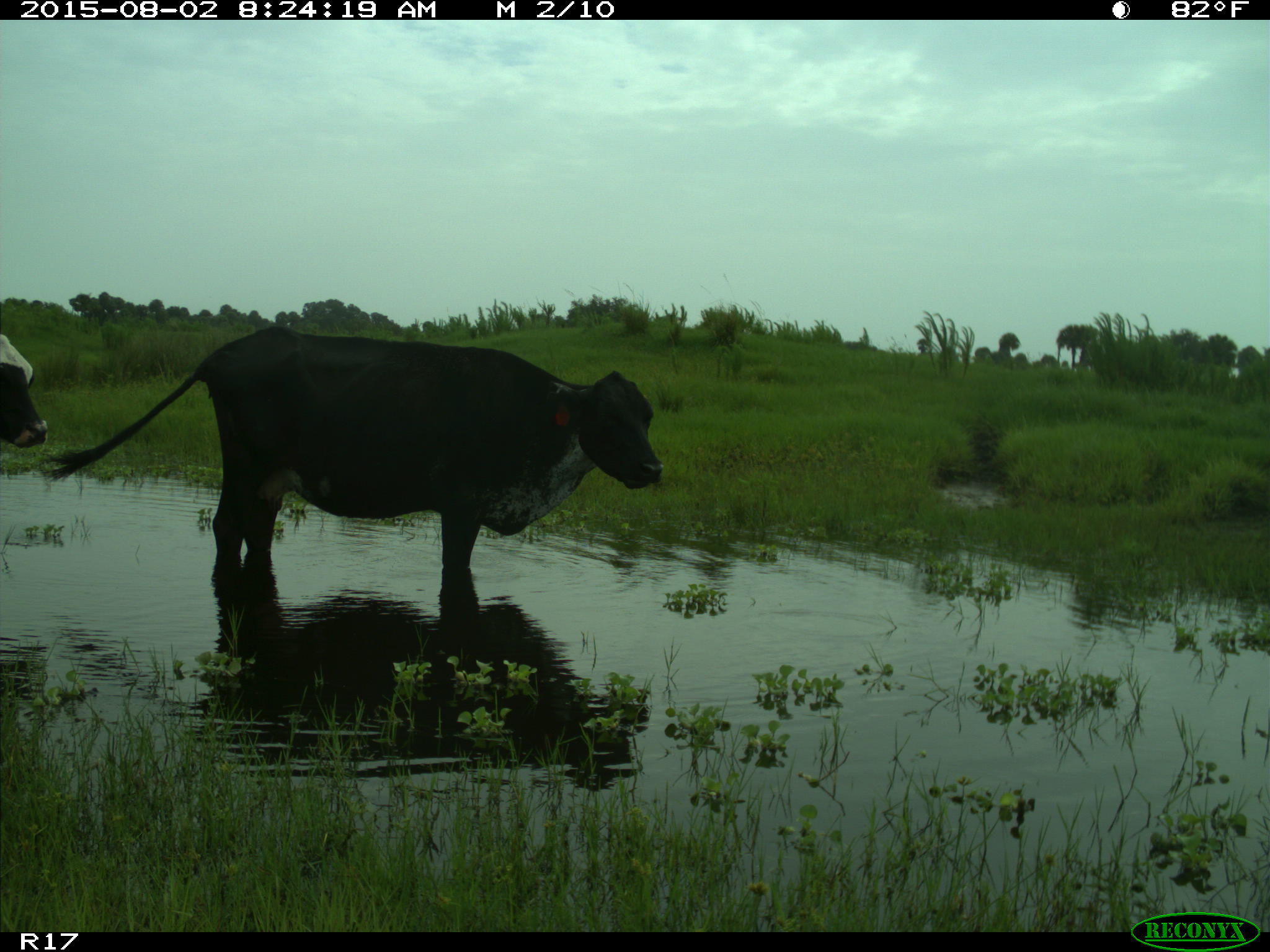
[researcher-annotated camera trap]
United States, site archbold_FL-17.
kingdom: Animalia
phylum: Chordata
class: Mammalia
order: Artiodactyla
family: Bovidae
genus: Bos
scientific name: Bos taurus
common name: domestic cow